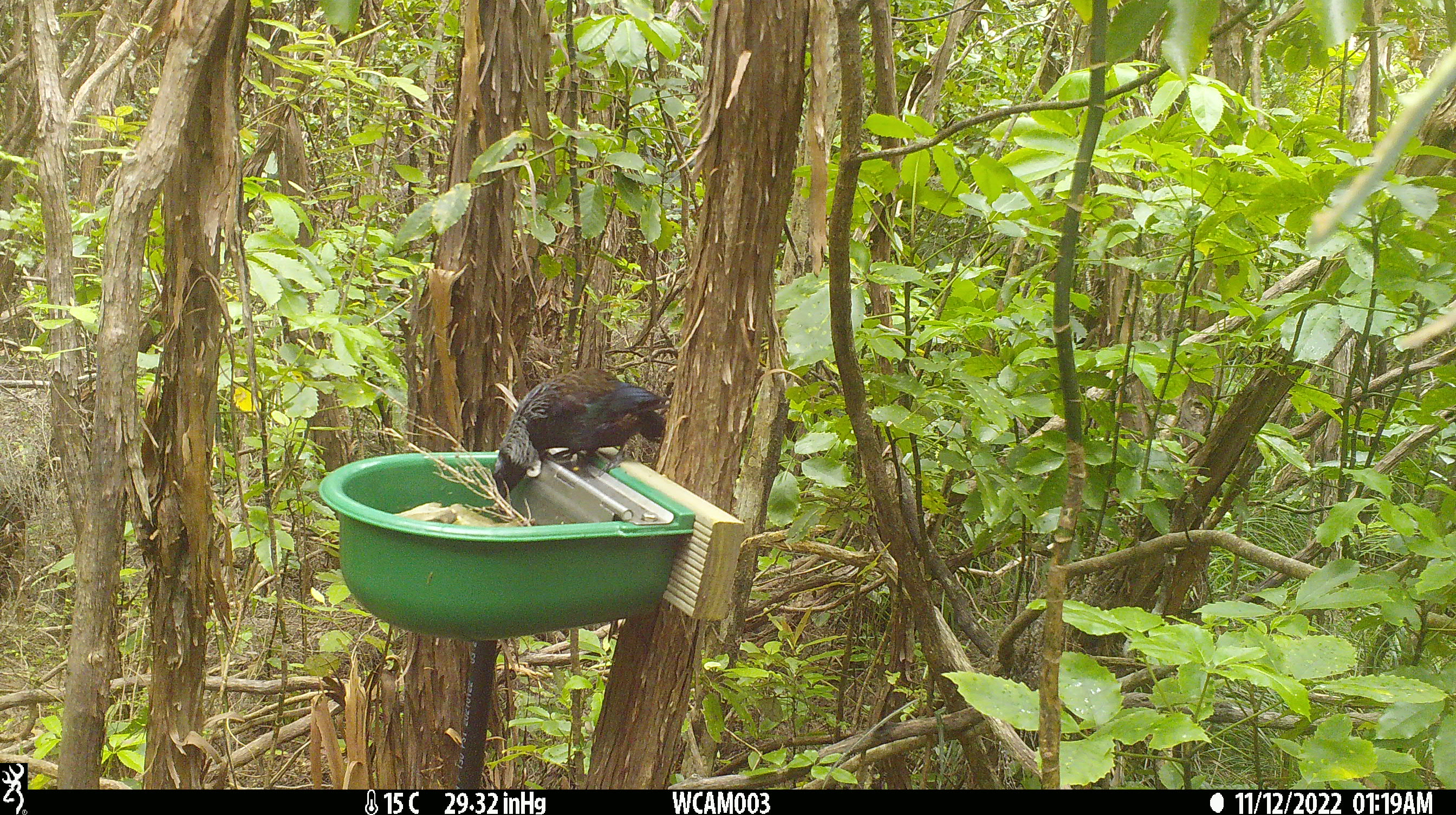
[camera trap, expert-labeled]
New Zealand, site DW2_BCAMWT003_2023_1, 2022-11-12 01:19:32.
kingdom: Animalia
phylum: Chordata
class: Aves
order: Passeriformes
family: Meliphagidae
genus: Prosthemadera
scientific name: Prosthemadera novaeseelandiae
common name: tui